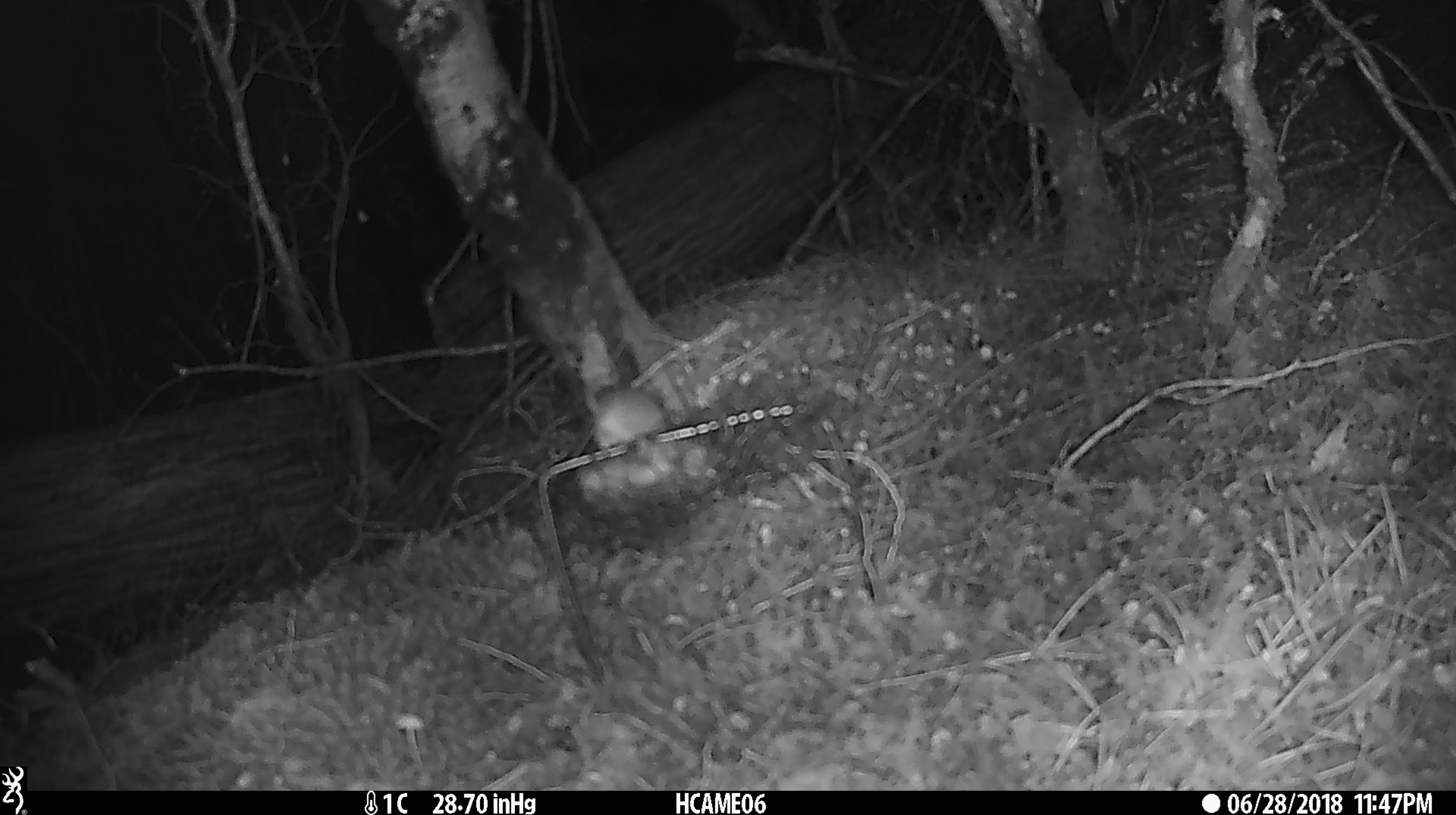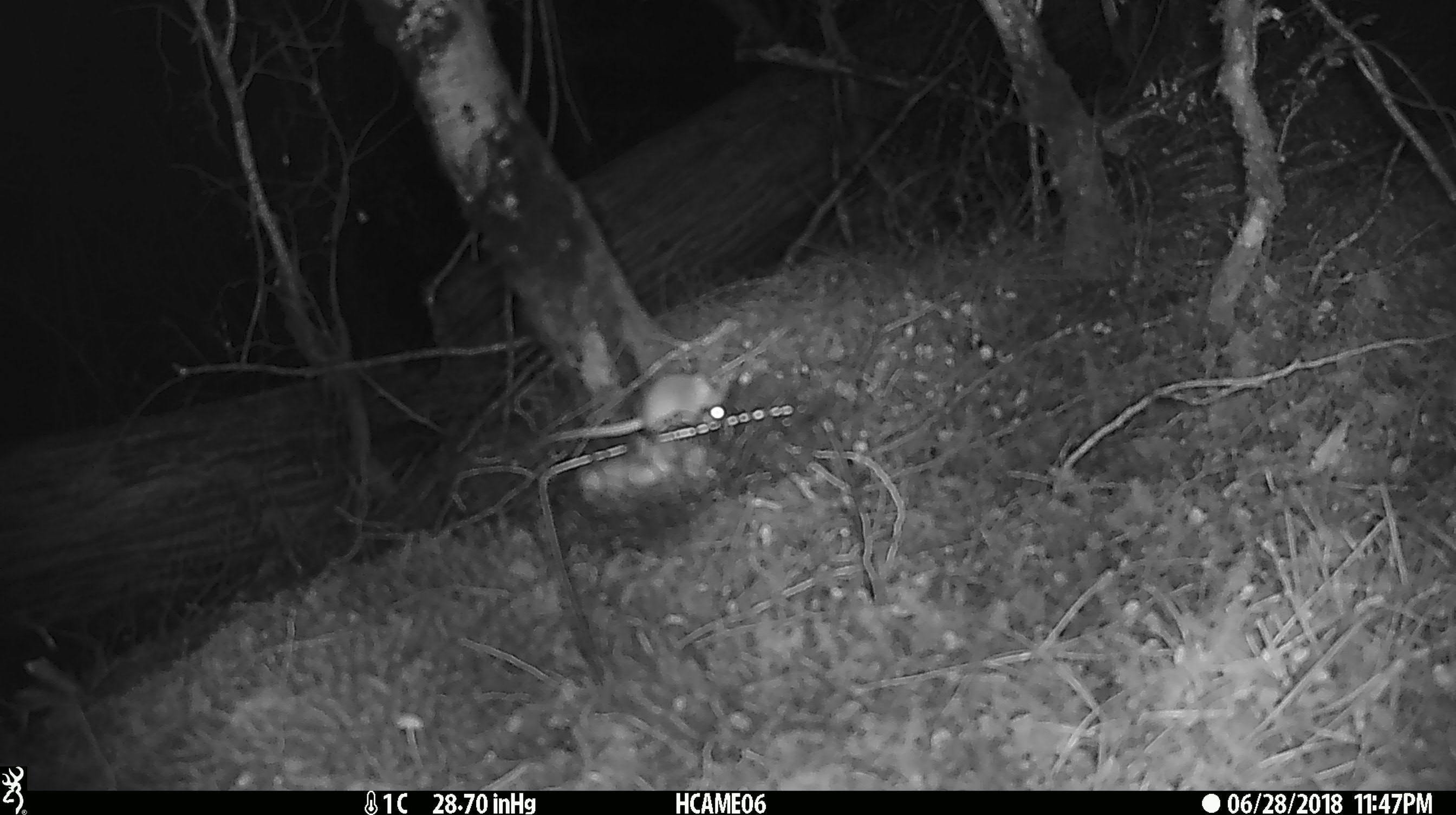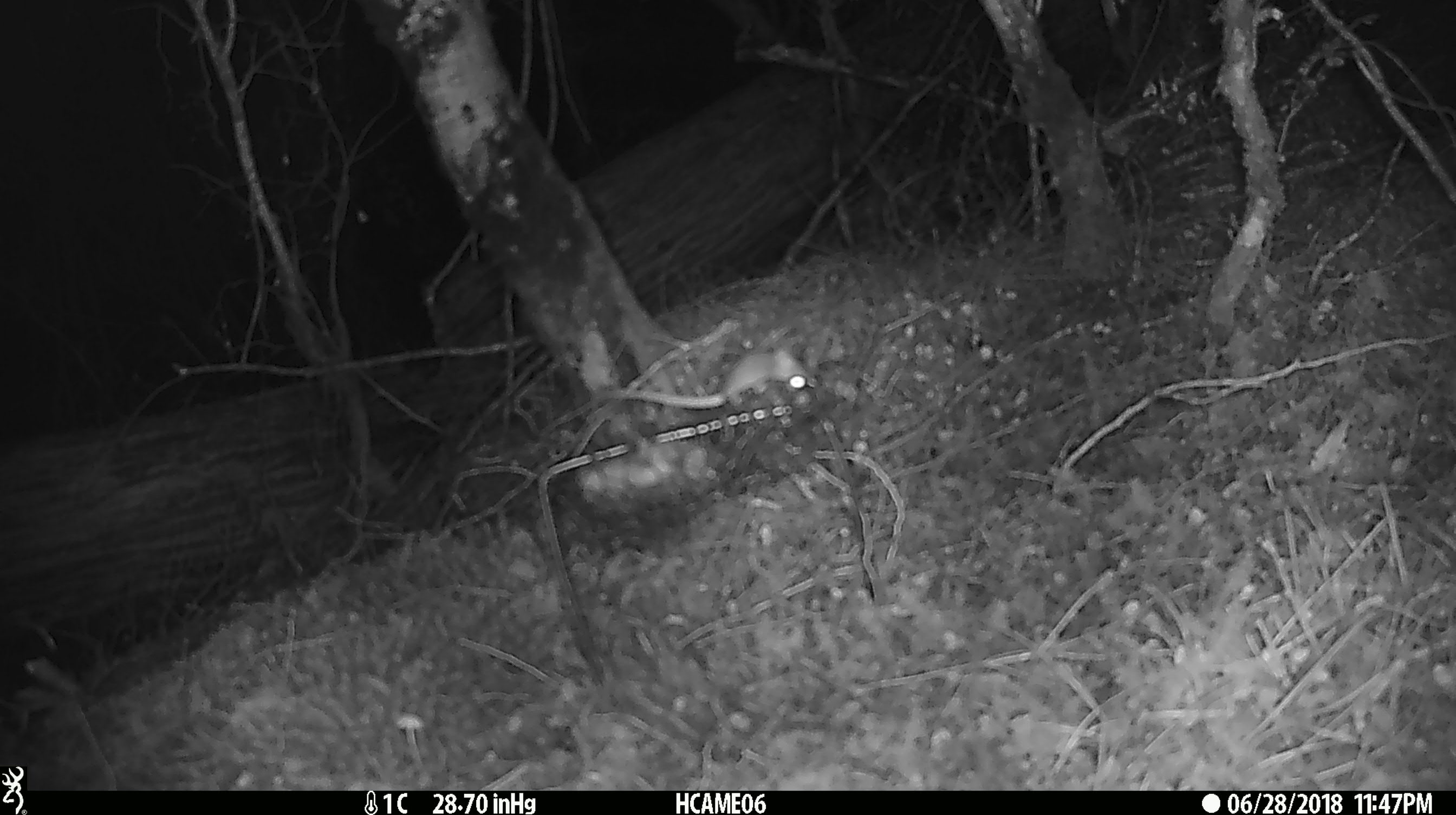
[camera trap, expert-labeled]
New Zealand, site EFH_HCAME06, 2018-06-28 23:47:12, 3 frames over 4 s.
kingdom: Animalia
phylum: Chordata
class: Mammalia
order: Rodentia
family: Muridae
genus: Mus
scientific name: Mus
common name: mouse